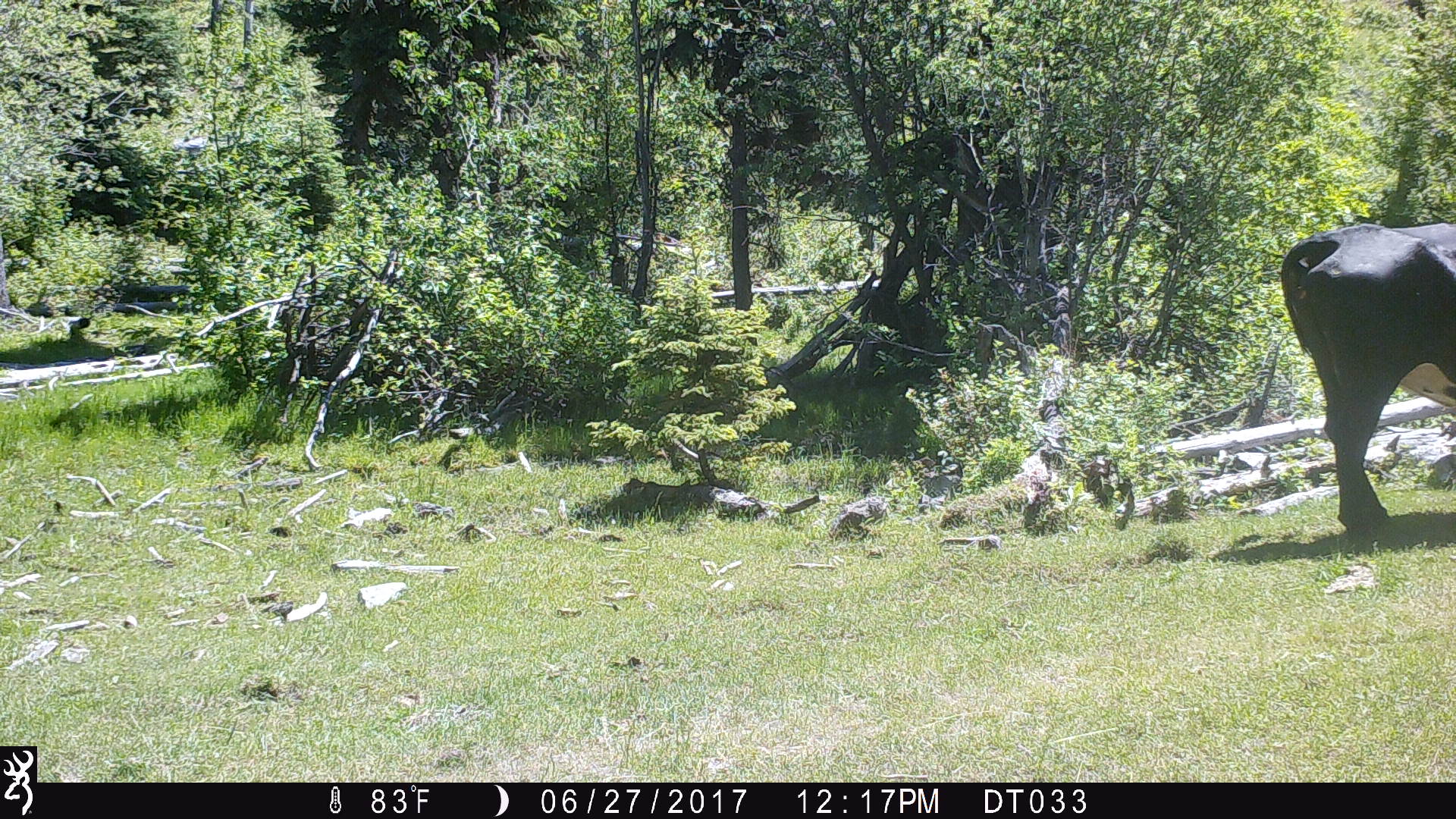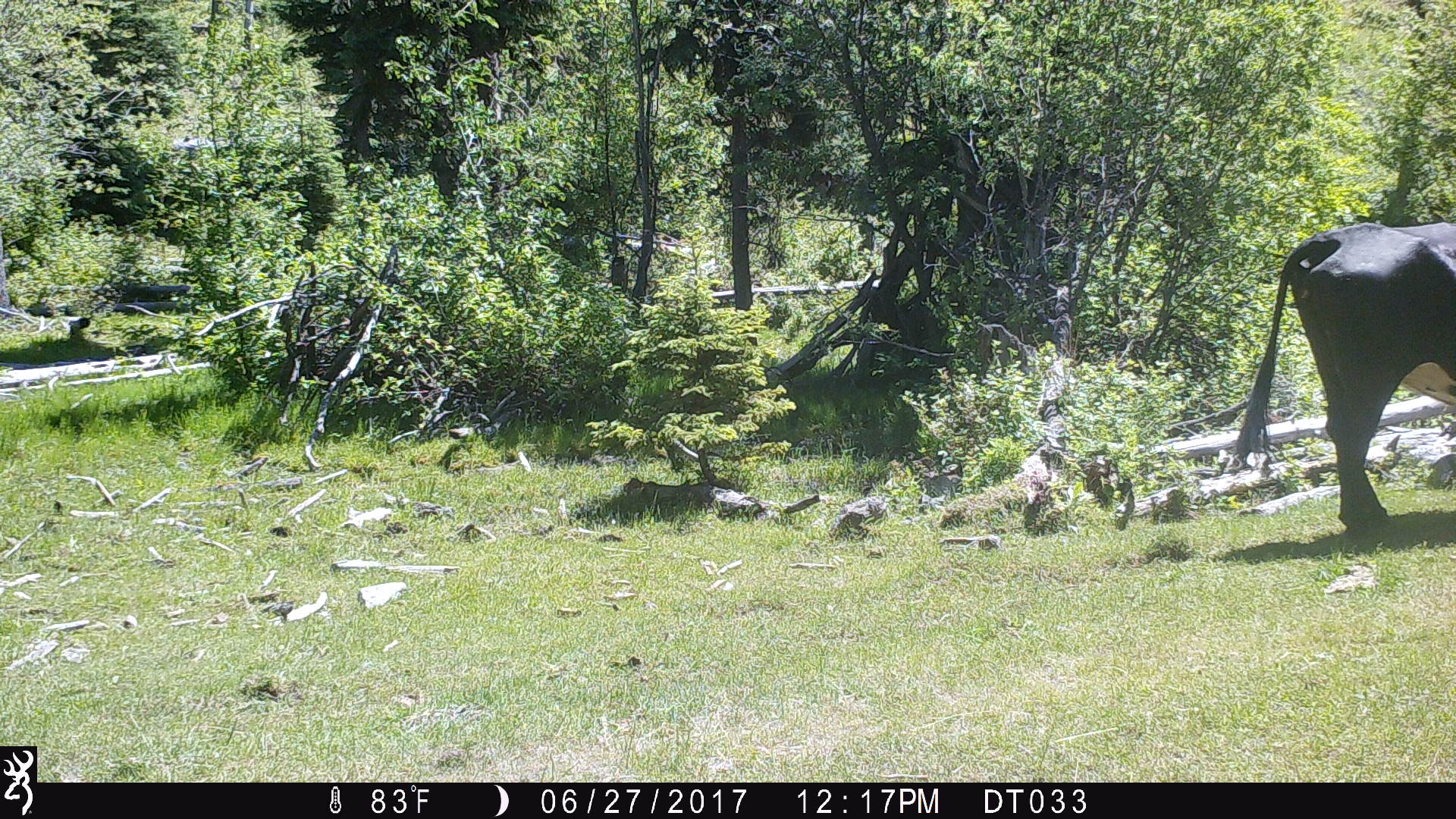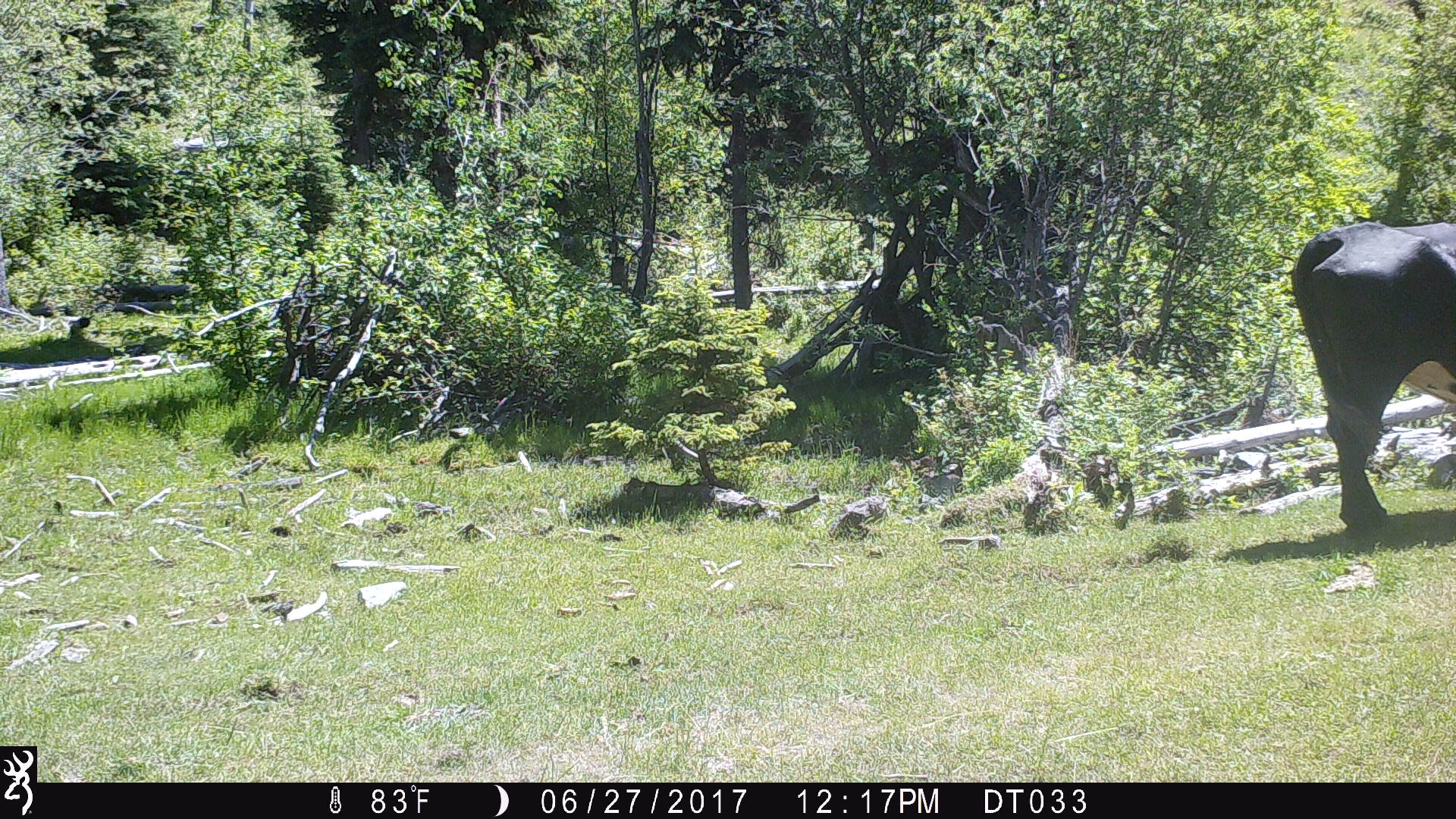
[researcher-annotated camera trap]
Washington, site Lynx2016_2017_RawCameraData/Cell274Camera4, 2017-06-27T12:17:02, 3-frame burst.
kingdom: Animalia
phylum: Chordata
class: Mammalia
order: Artiodactyla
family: Bovidae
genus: Bos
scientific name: Bos taurus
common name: domestic cattle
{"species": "domestic cattle (Bos taurus)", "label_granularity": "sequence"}